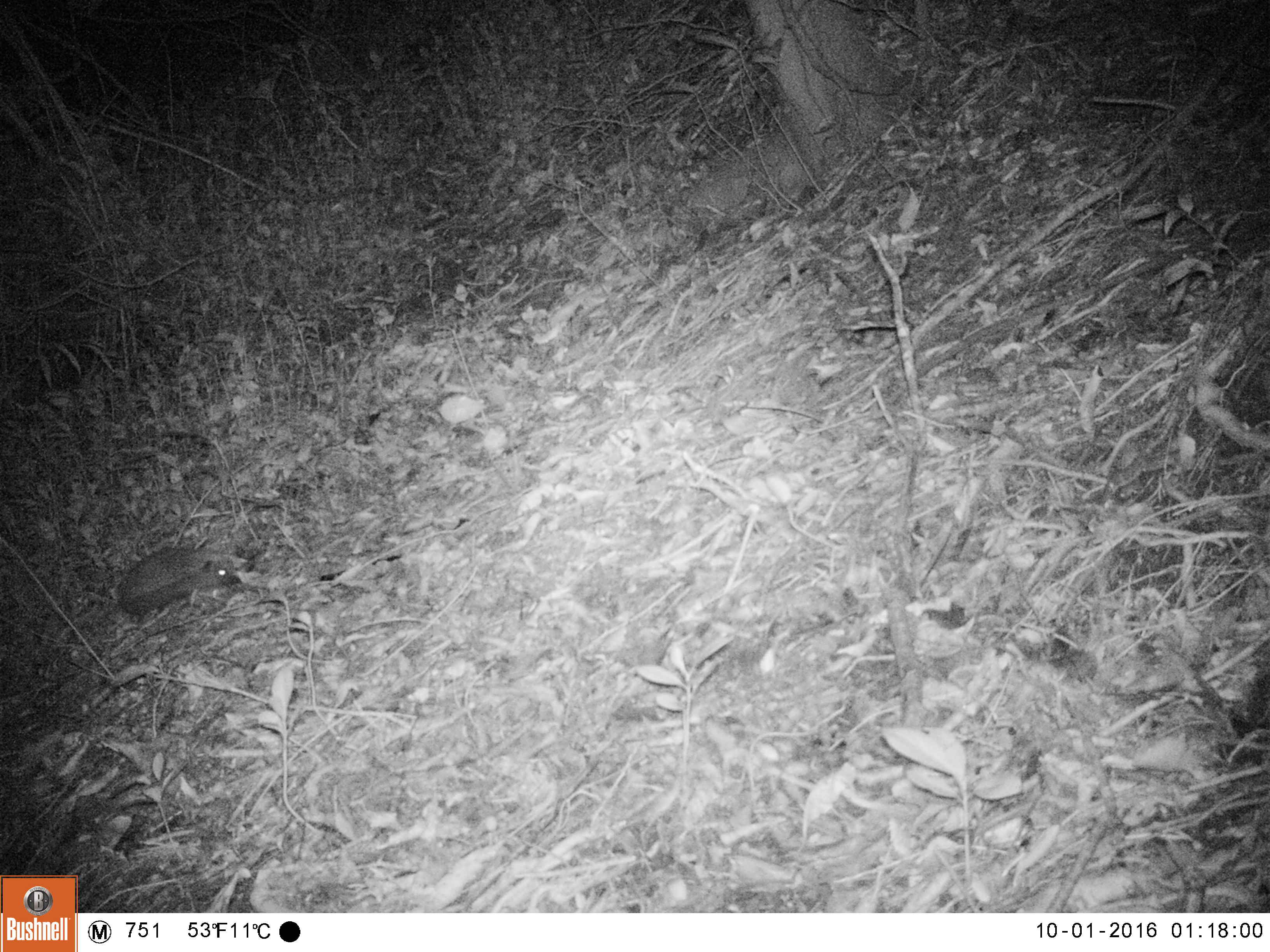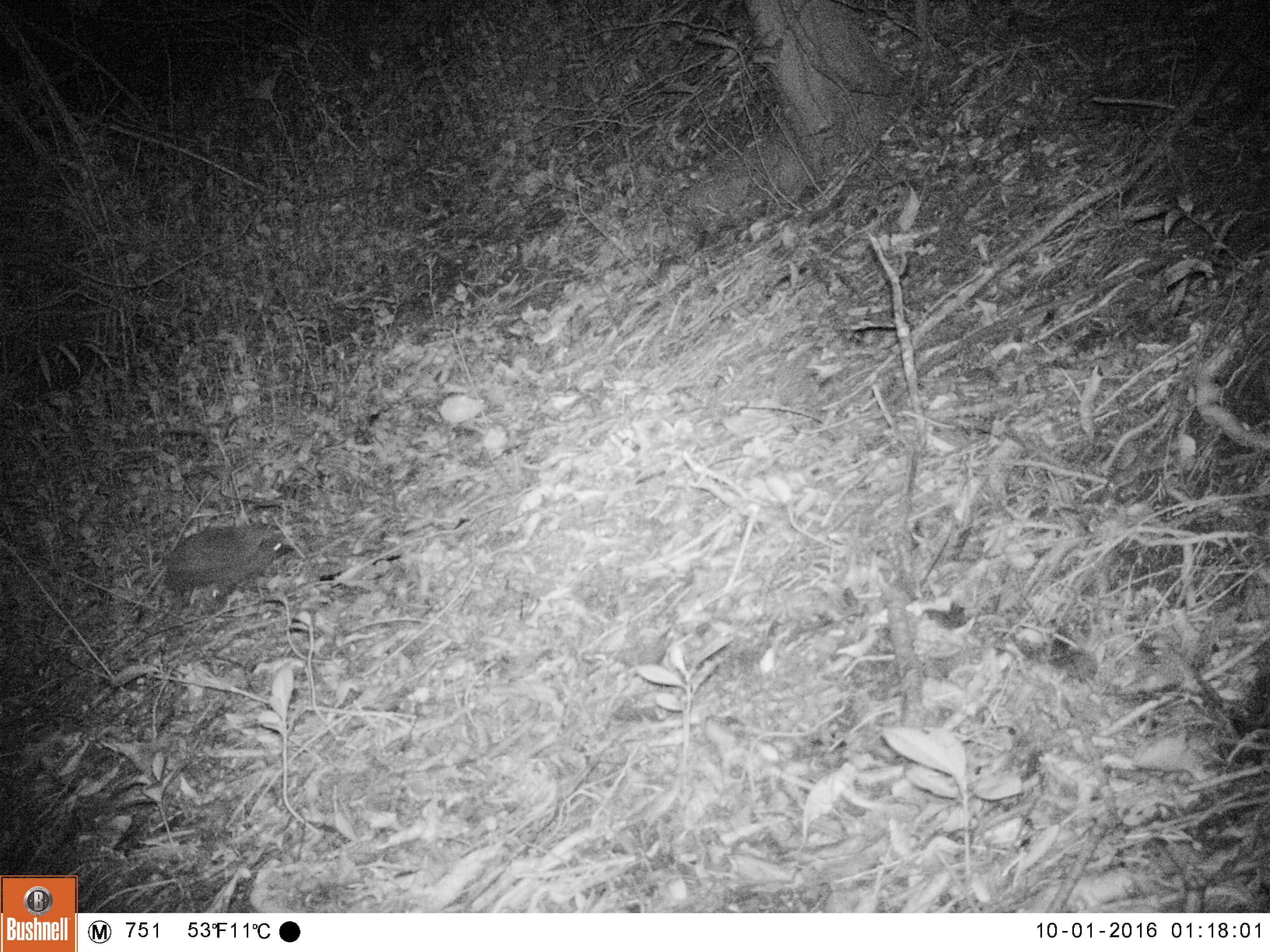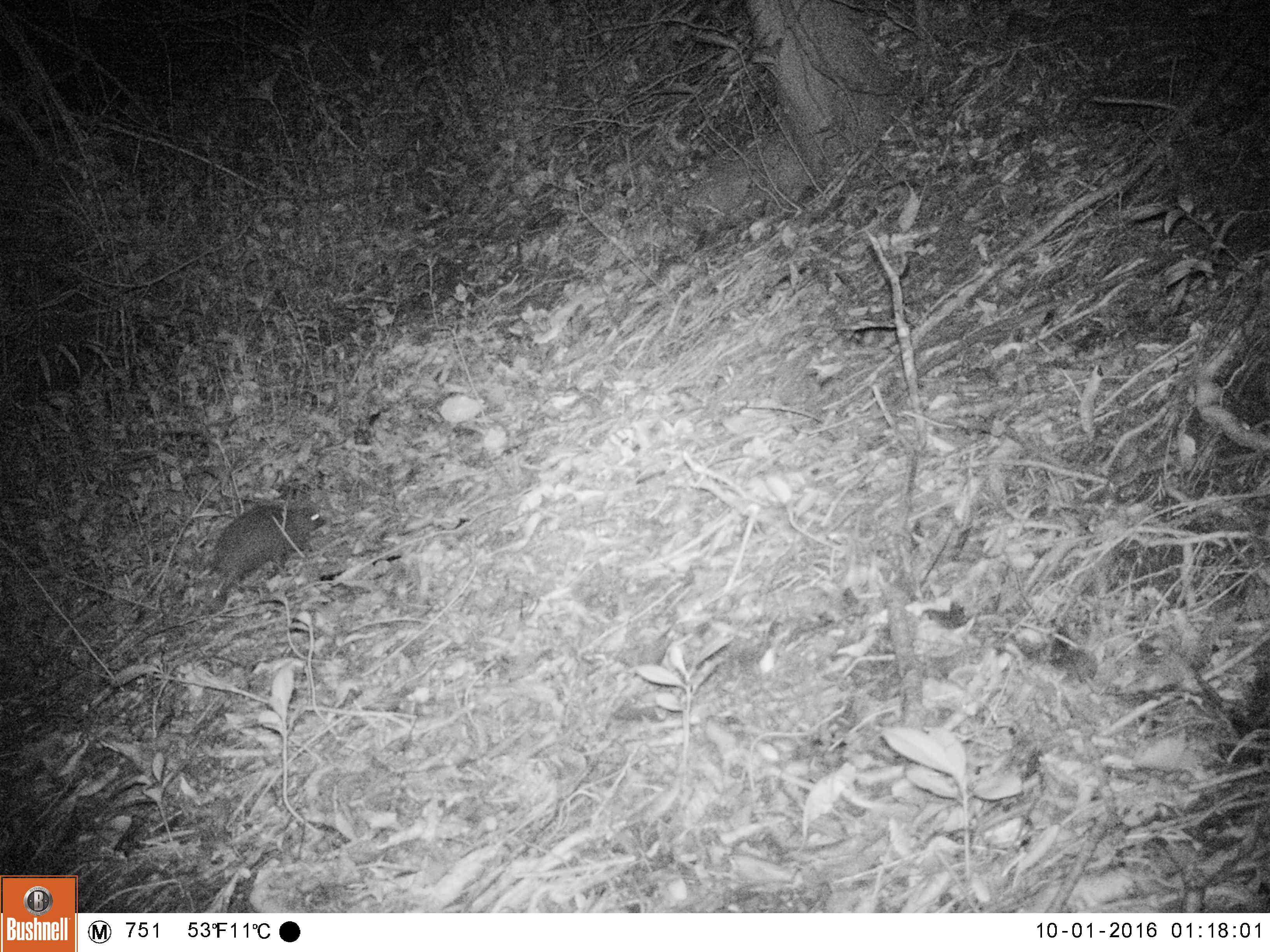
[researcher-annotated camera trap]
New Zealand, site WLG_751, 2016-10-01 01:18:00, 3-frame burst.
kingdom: Animalia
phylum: Chordata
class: Mammalia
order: Eulipotyphla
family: Erinaceidae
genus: Erinaceus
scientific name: Erinaceus europaeus europaeus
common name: european hedgehog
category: hedgehog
Hedgehog (european hedgehog) (Erinaceus europaeus europaeus).